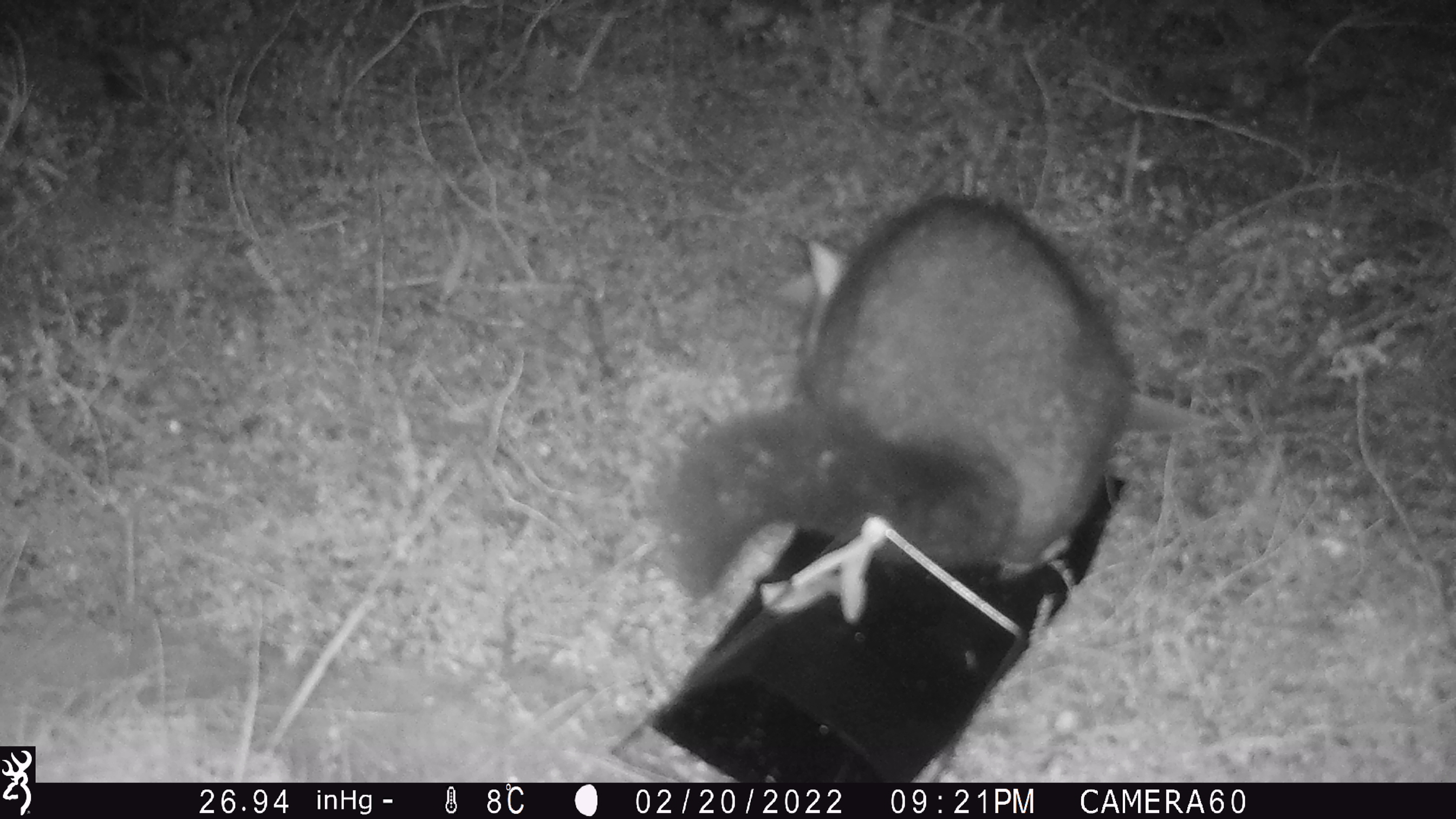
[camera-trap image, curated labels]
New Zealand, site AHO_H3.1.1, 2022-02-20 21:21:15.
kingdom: Animalia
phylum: Chordata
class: Mammalia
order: Diprotodontia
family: Phalangeridae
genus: Trichosurus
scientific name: Trichosurus vulpecula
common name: common brushtail possum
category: possum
Possum (common brushtail possum) (Trichosurus vulpecula).